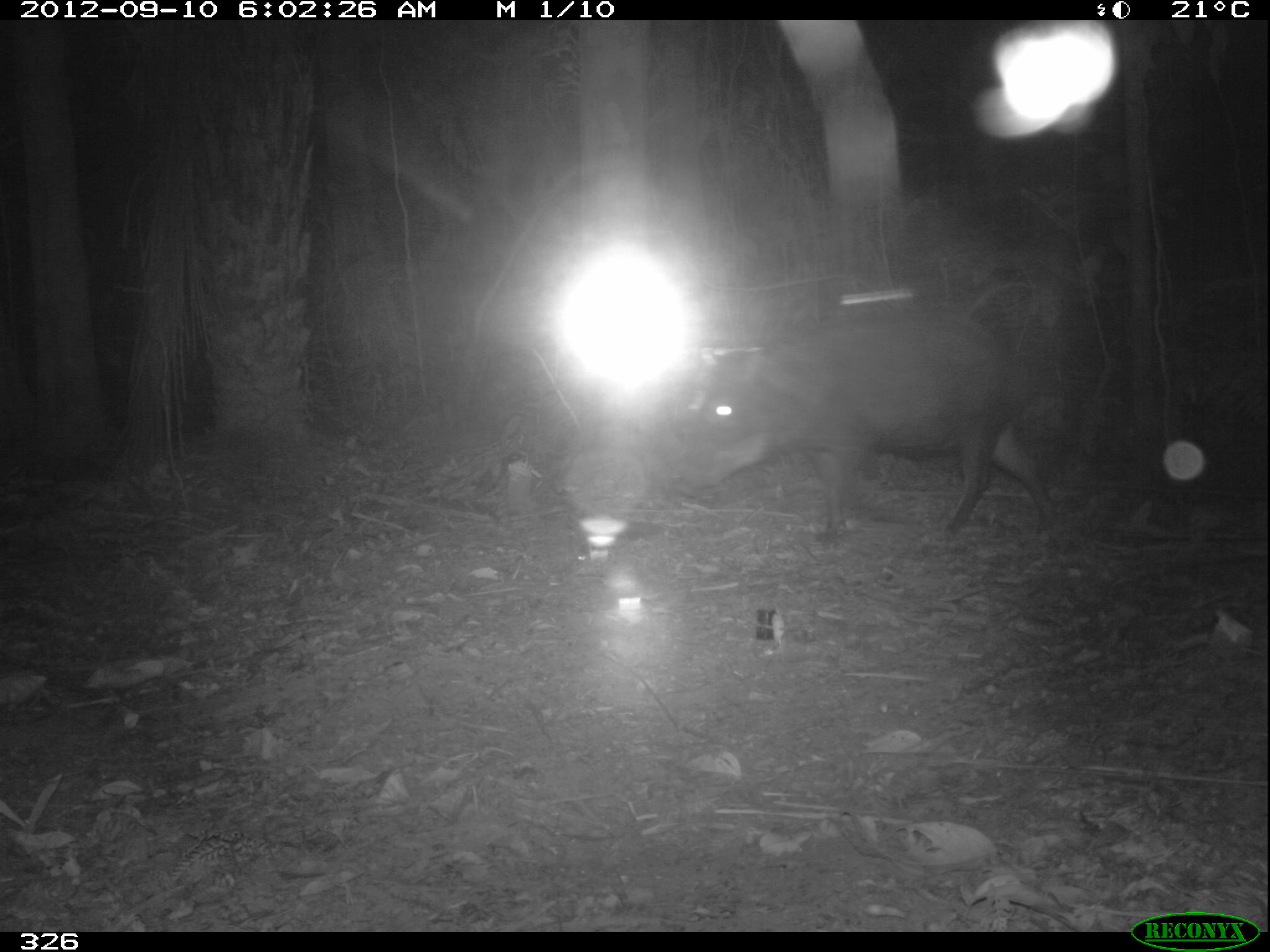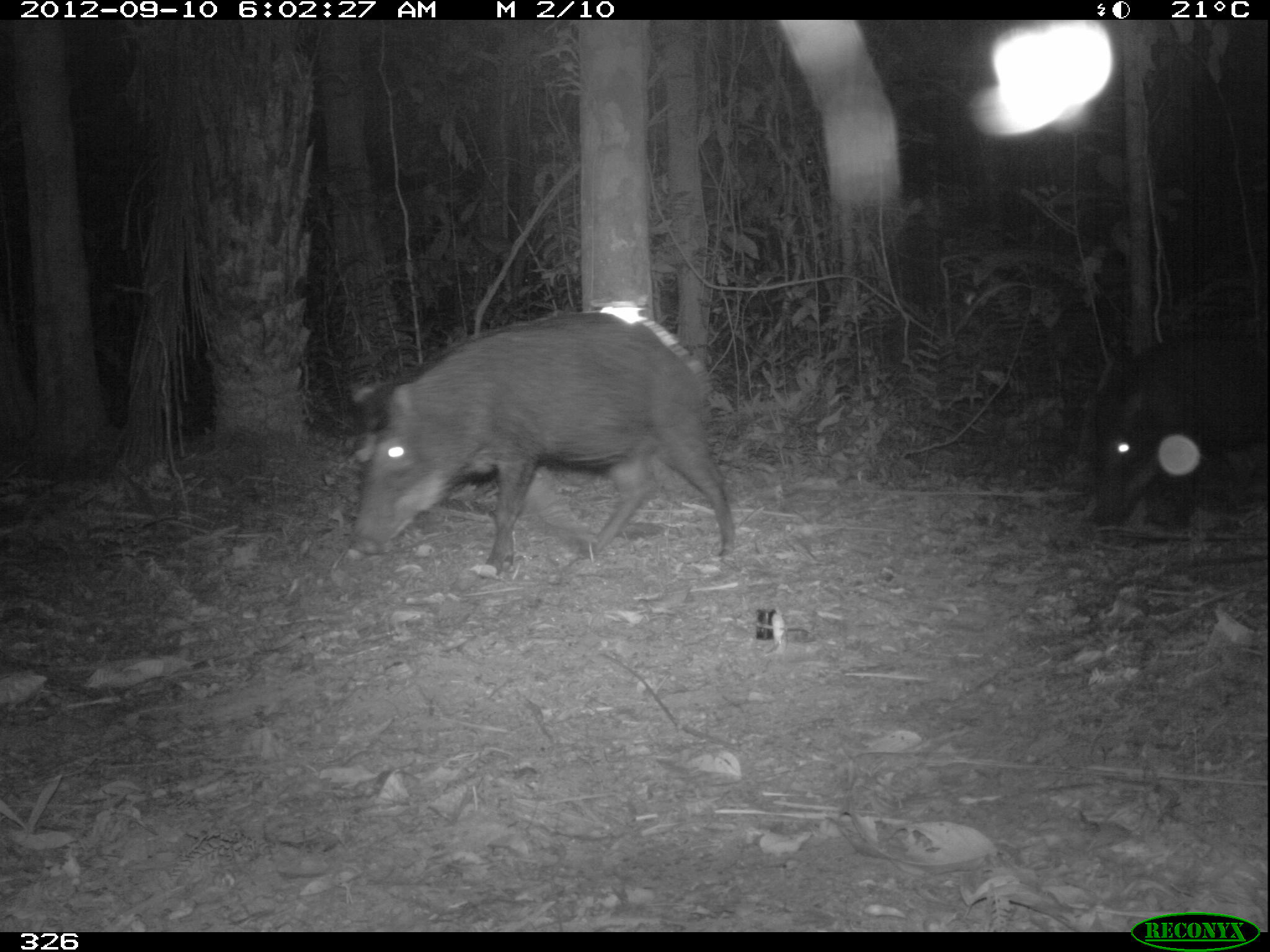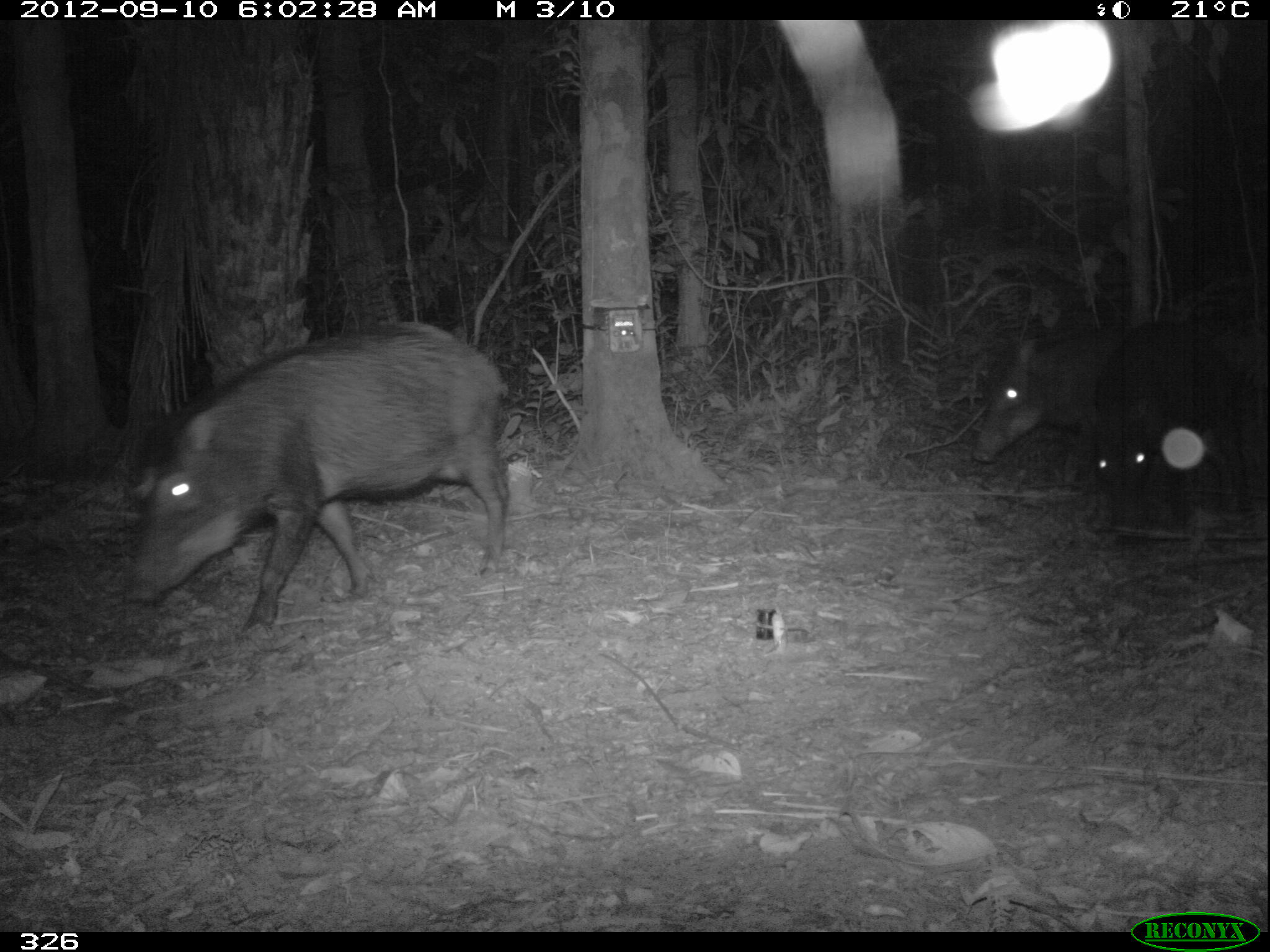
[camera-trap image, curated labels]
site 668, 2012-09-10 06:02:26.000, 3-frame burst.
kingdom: Animalia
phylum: Chordata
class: Mammalia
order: Artiodactyla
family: Tayassuidae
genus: Tayassu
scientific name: Tayassu pecari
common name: white-lipped peccary